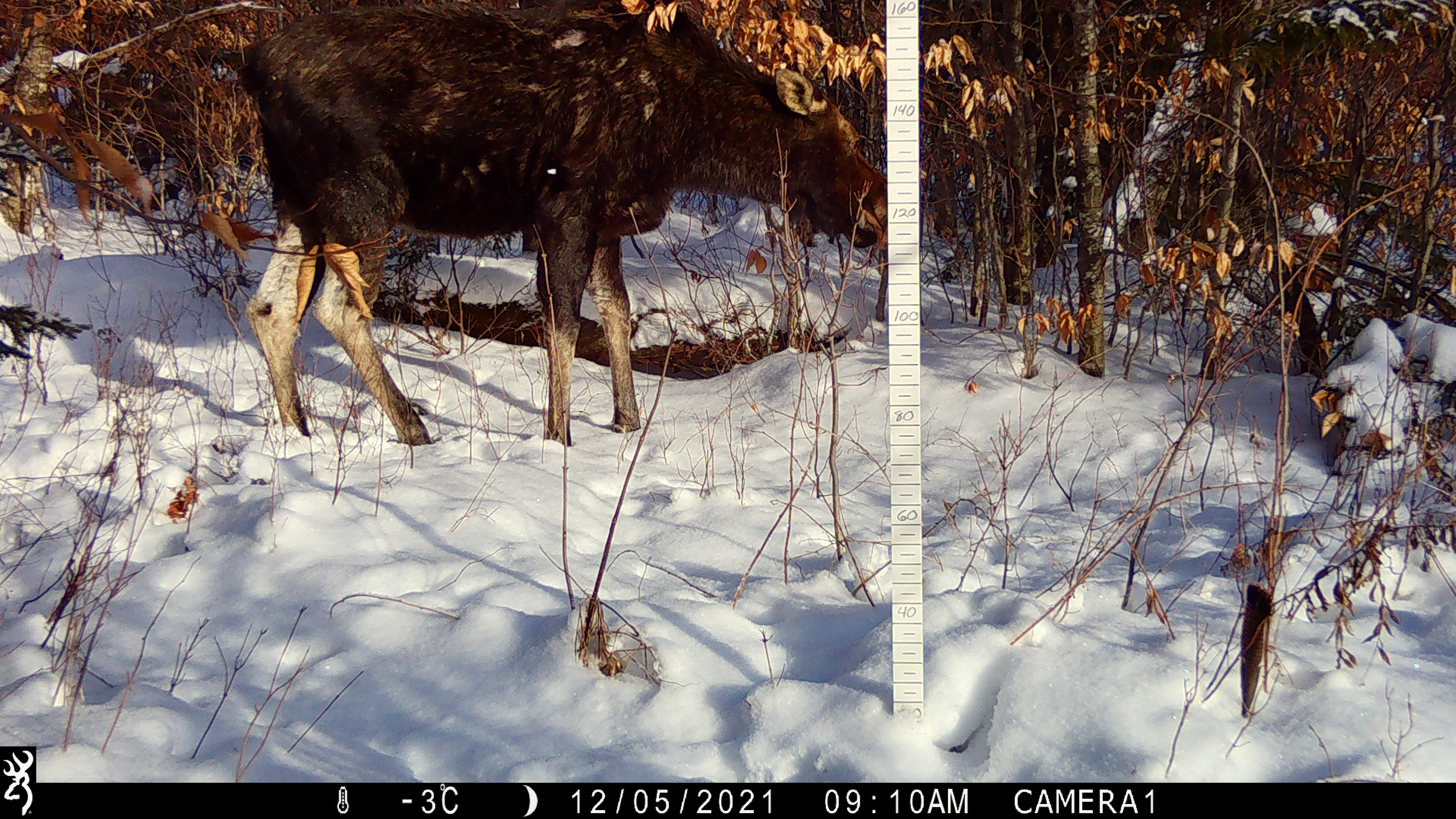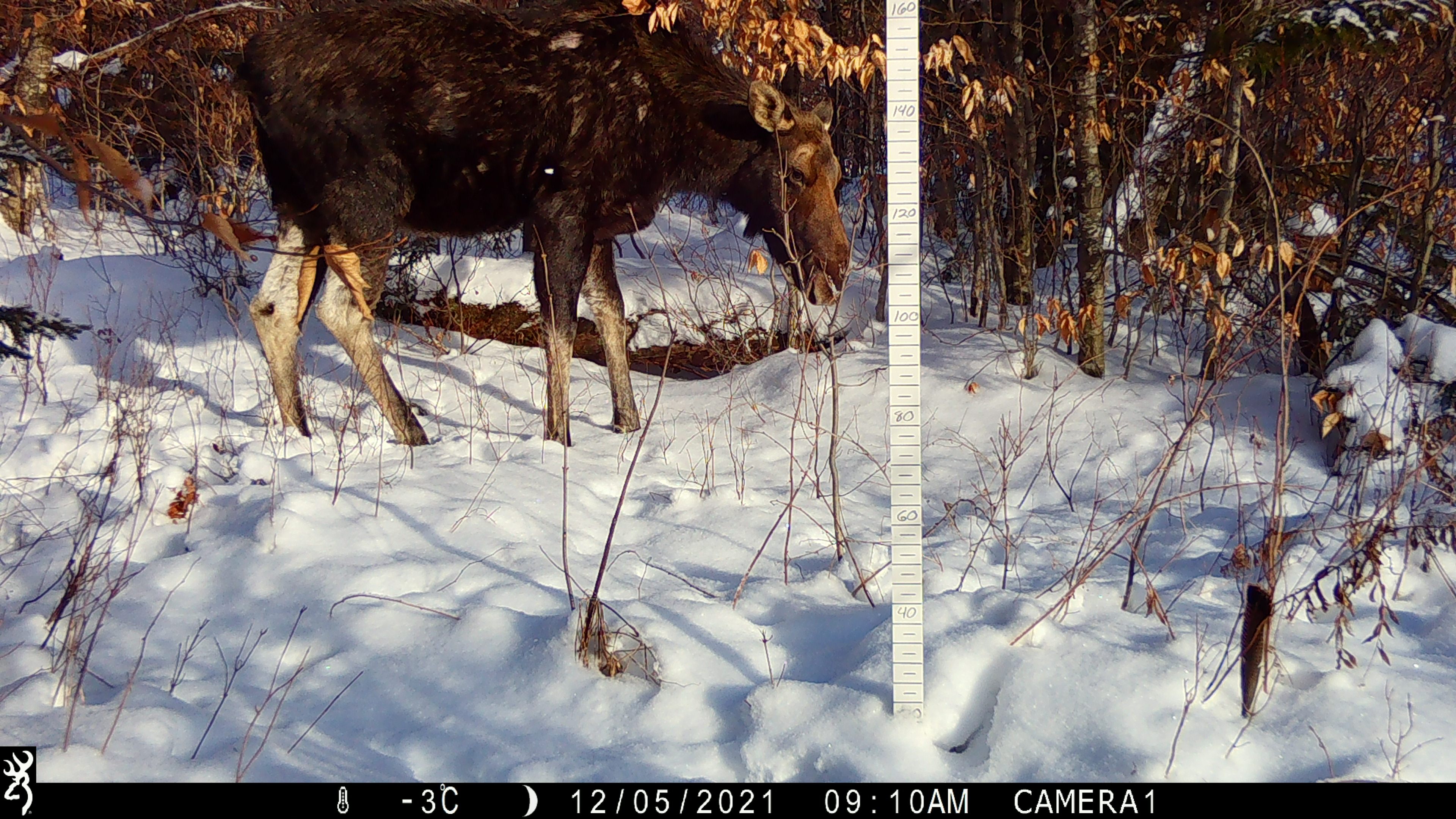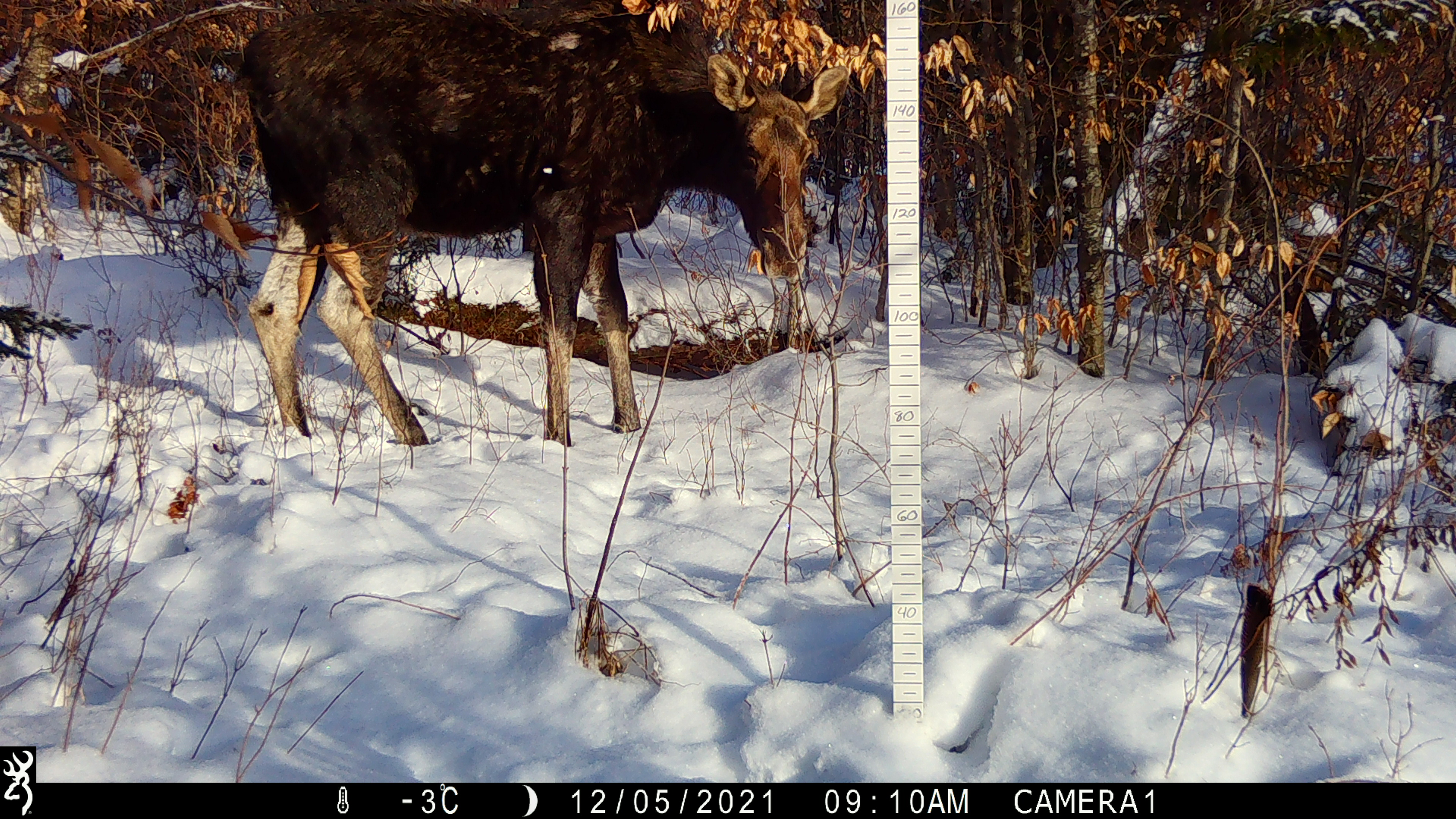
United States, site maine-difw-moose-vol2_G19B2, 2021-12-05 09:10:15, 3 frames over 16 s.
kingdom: Animalia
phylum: Chordata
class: Mammalia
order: Artiodactyla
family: Cervidae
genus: Alces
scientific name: Alces alces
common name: moose